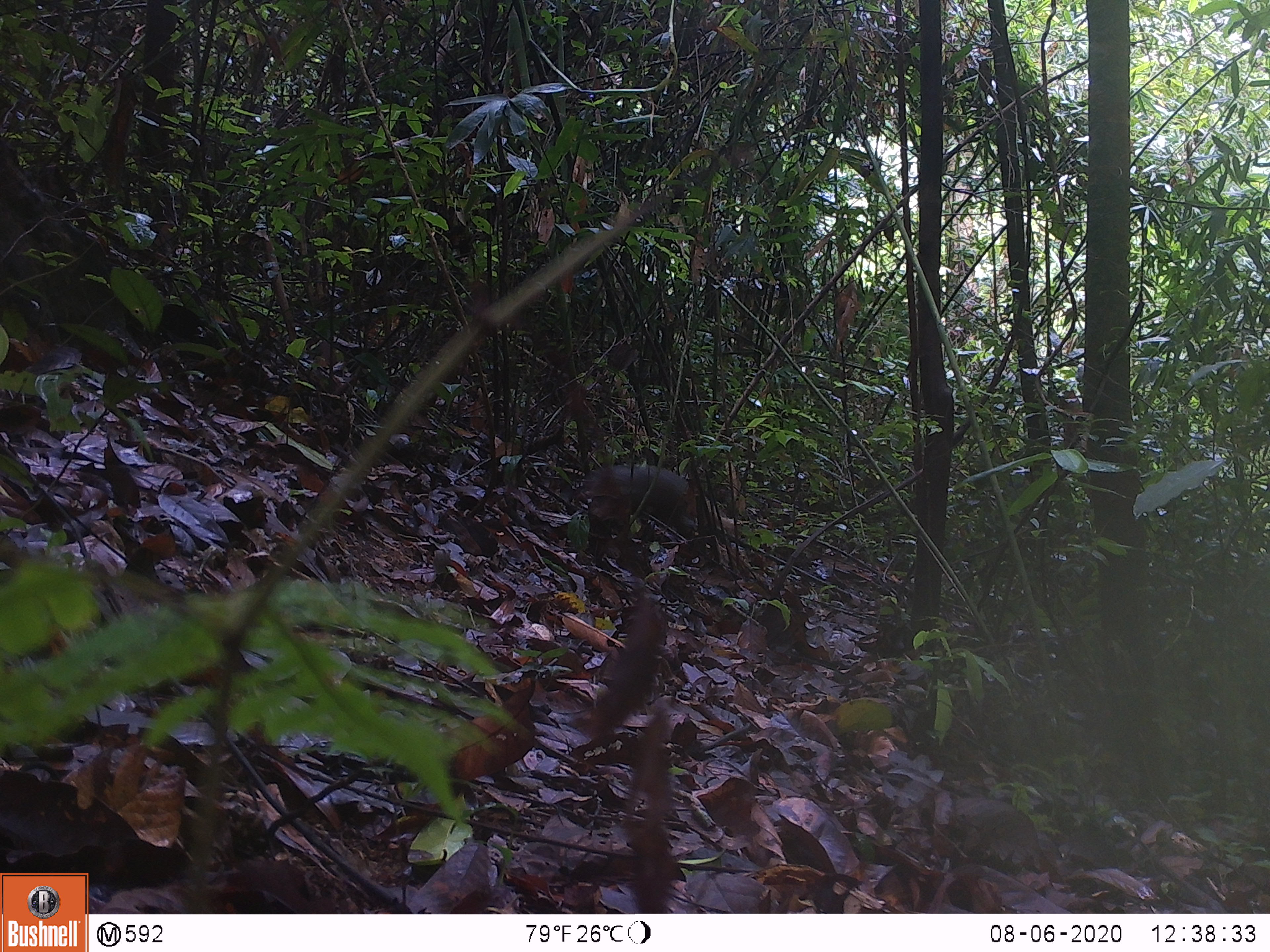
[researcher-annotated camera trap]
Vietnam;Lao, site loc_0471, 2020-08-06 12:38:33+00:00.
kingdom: Animalia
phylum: Chordata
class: Mammalia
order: Carnivora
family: Herpestidae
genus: Urva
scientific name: Urva urva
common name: crab-eating mongoose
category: crab eating mongoose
Crab eating mongoose (crab-eating mongoose) (Urva urva). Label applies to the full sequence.